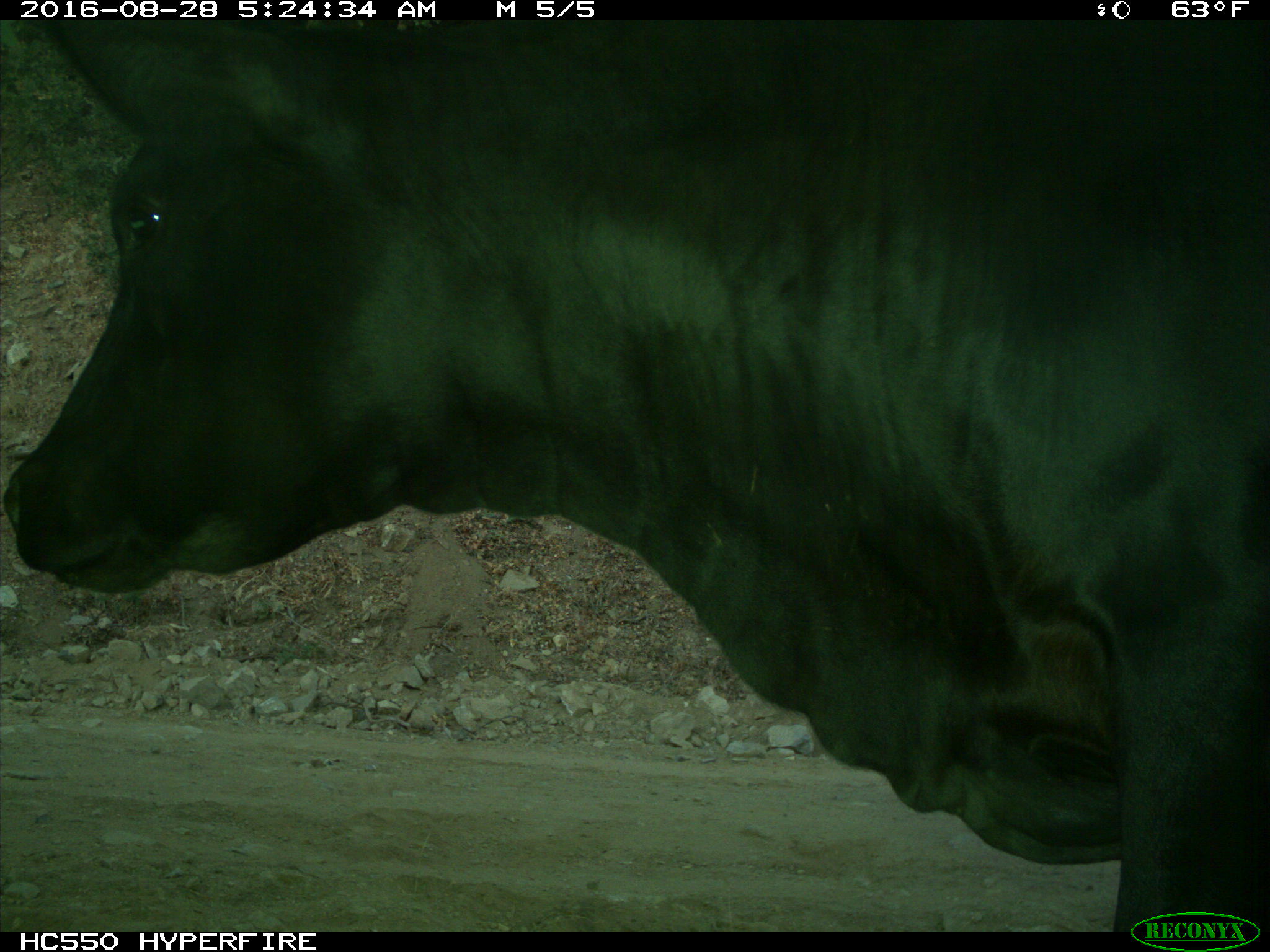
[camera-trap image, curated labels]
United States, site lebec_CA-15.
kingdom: Animalia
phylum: Chordata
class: Mammalia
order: Artiodactyla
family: Bovidae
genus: Bos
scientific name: Bos taurus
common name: domestic cow